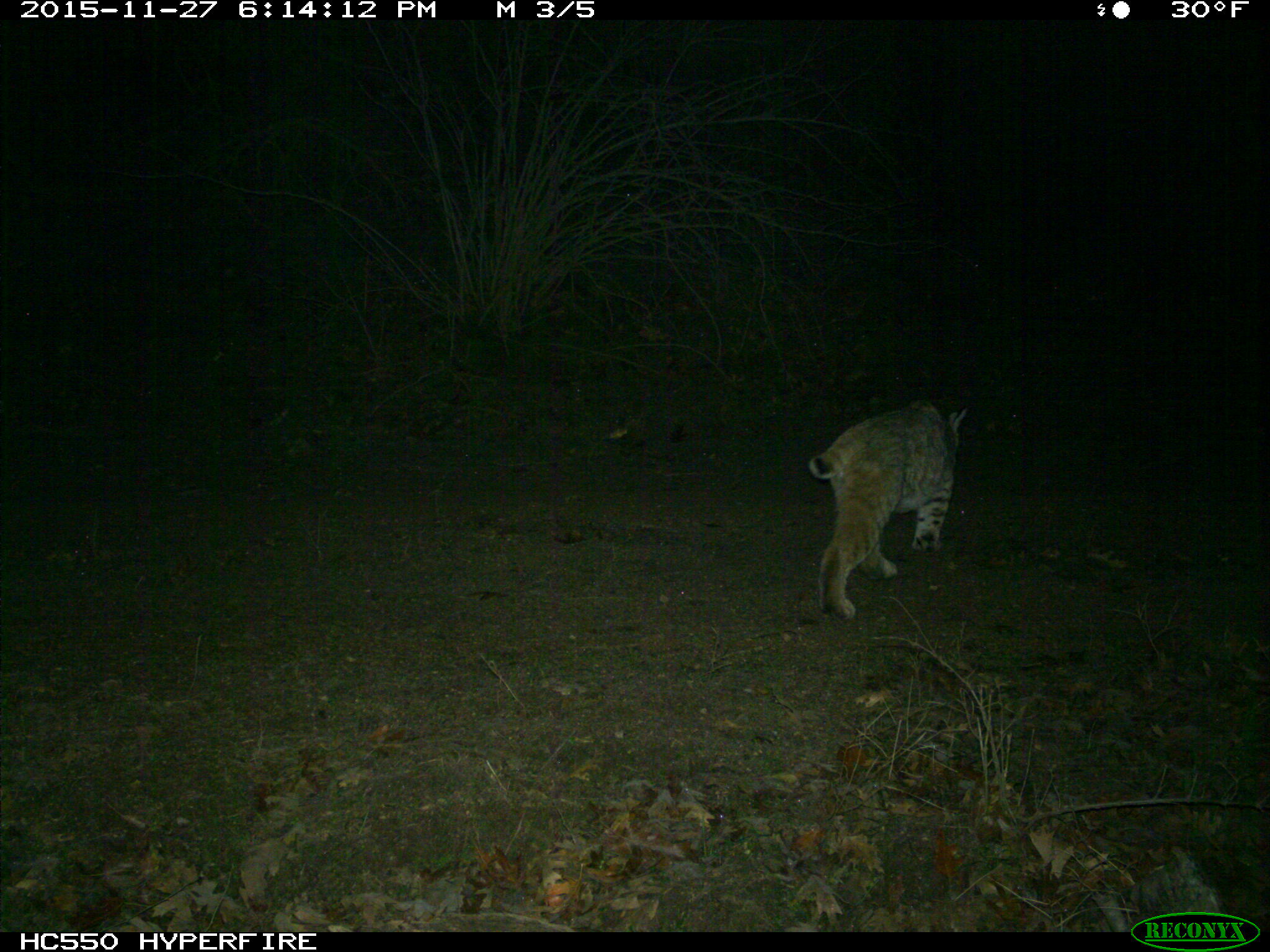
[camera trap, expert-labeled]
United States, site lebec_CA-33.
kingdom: Animalia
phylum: Chordata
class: Mammalia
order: Carnivora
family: Felidae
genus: Lynx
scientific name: Lynx rufus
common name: bobcat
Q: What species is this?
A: Lynx rufus (bobcat).